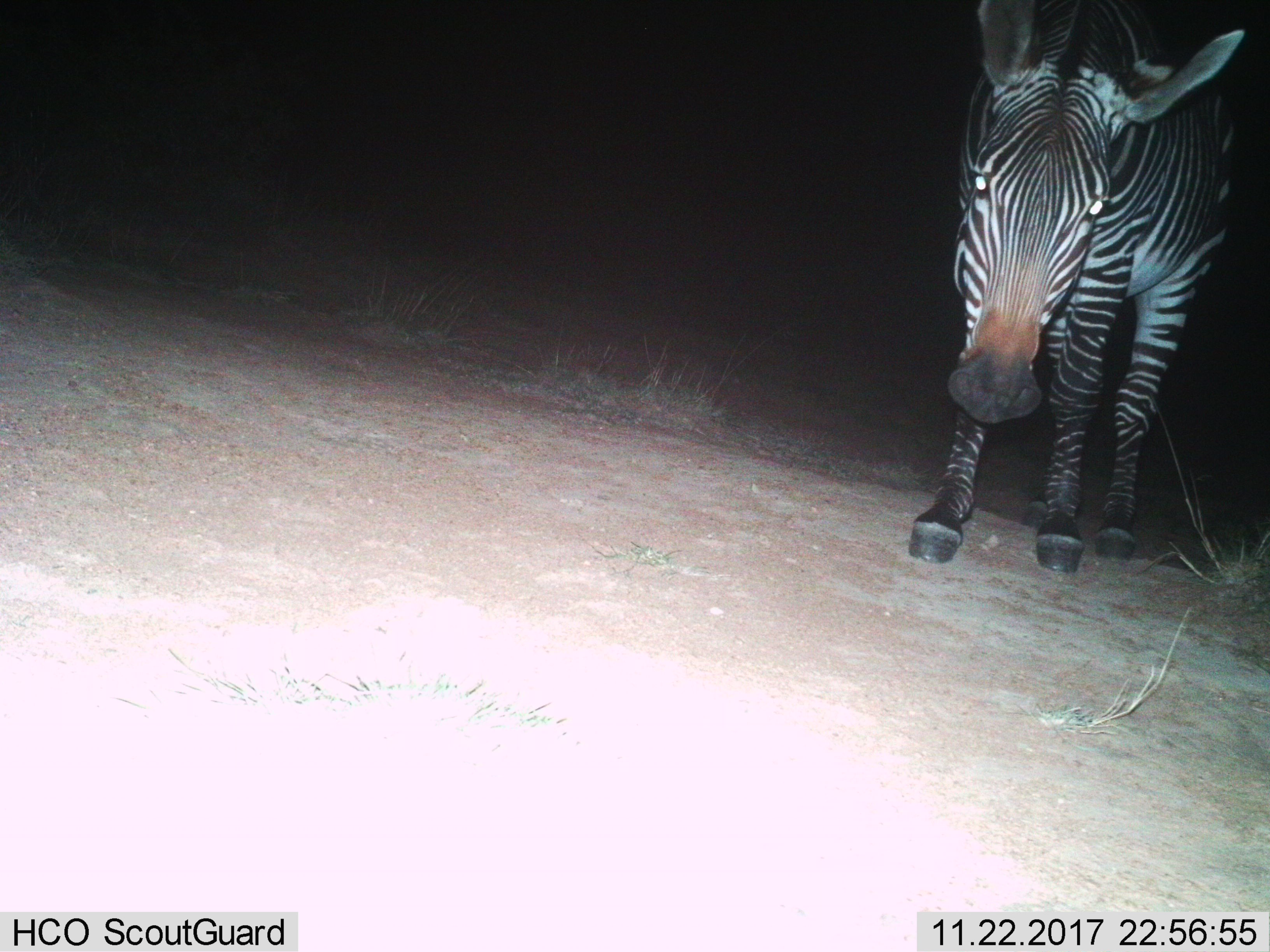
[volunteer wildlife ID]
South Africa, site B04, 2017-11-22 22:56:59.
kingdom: Animalia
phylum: Chordata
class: Mammalia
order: Perissodactyla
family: Equidae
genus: Equus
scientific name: Equus zebra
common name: mountain zebra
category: zebramountain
Zebramountain (mountain zebra) (Equus zebra), count 1. Behavior (volunteer vote fractions): standing 71%, resting 0%, moving 29%, interacting 0%. Young present (vote fraction): 0%. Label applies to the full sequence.